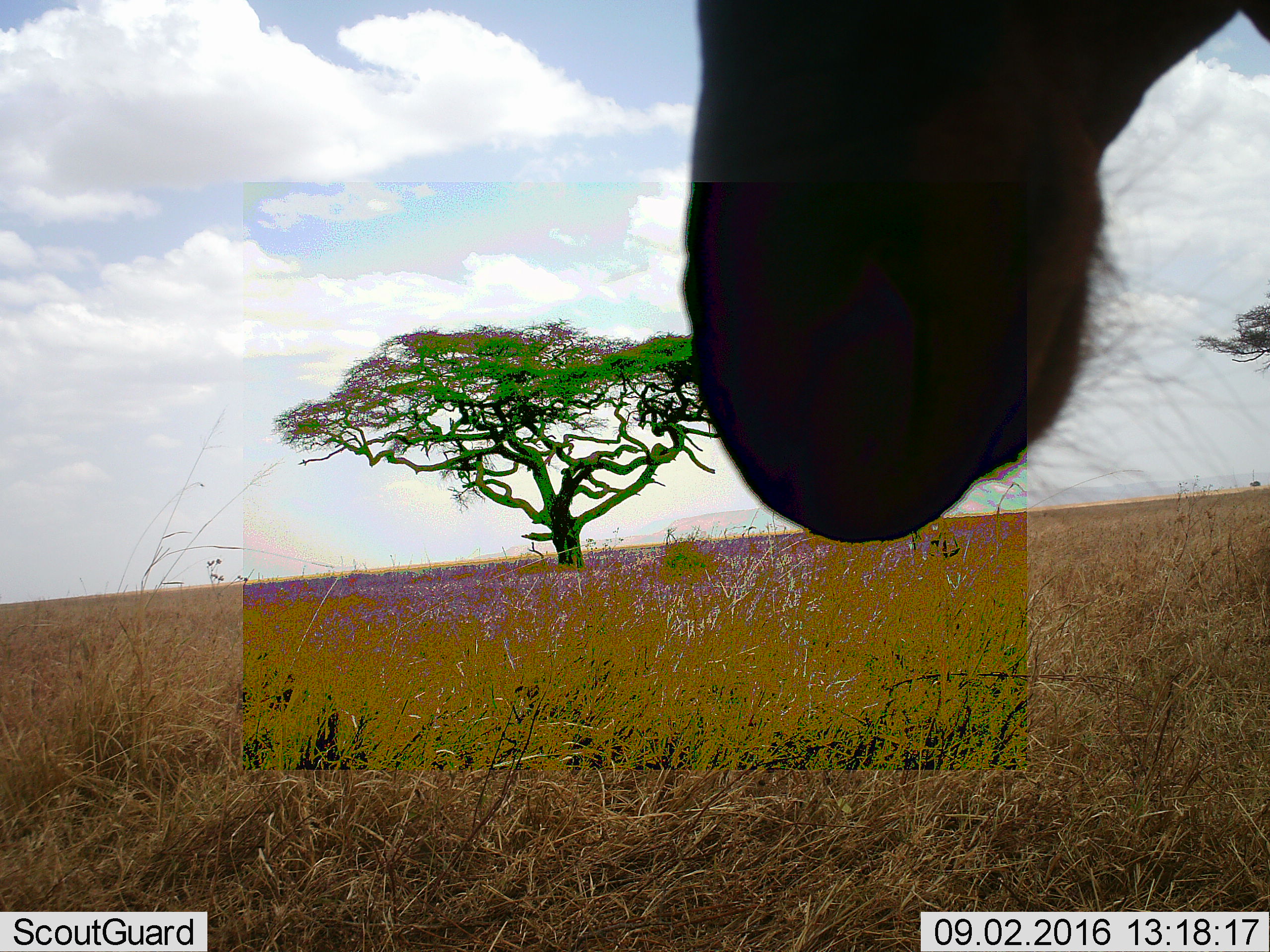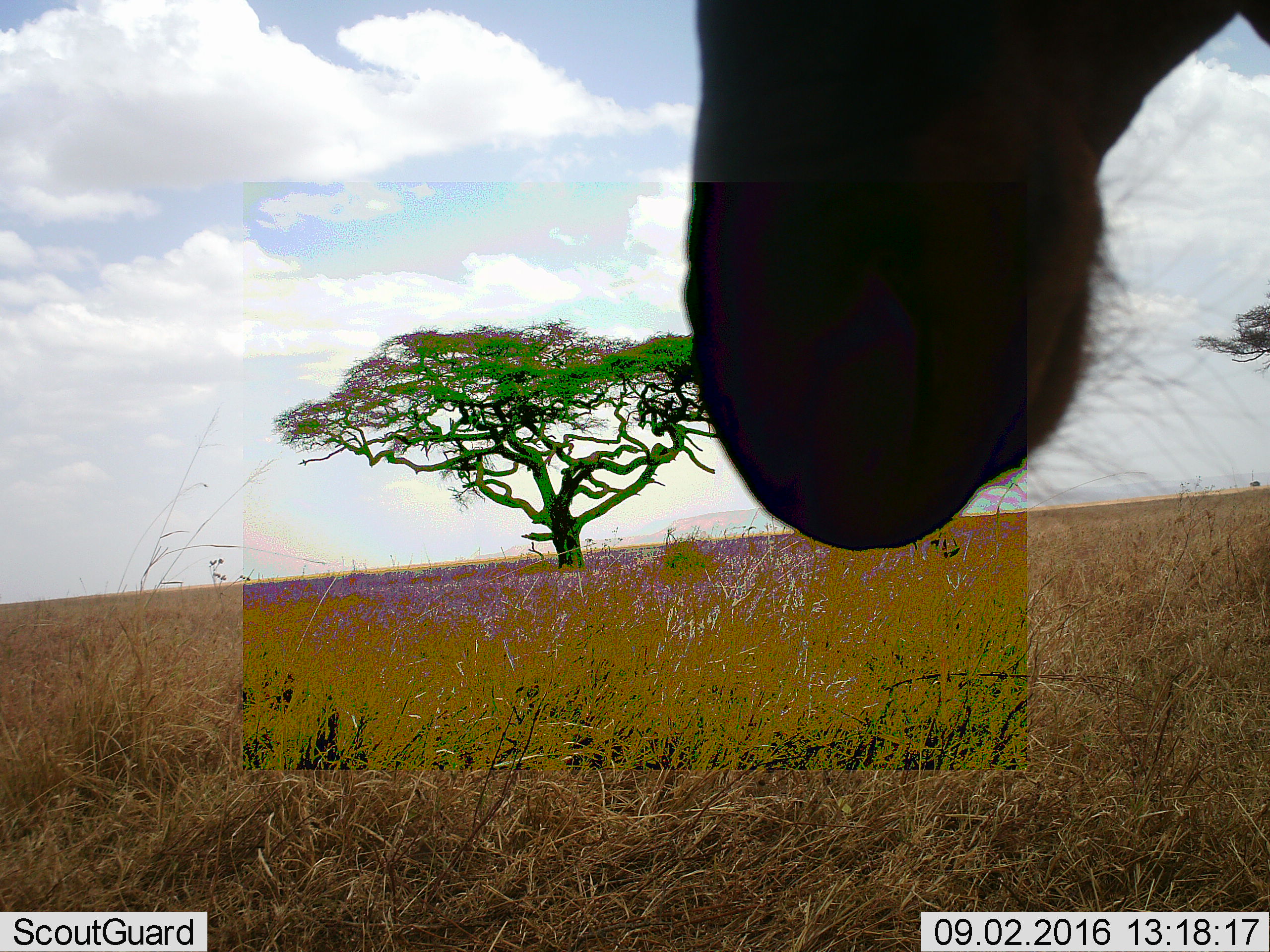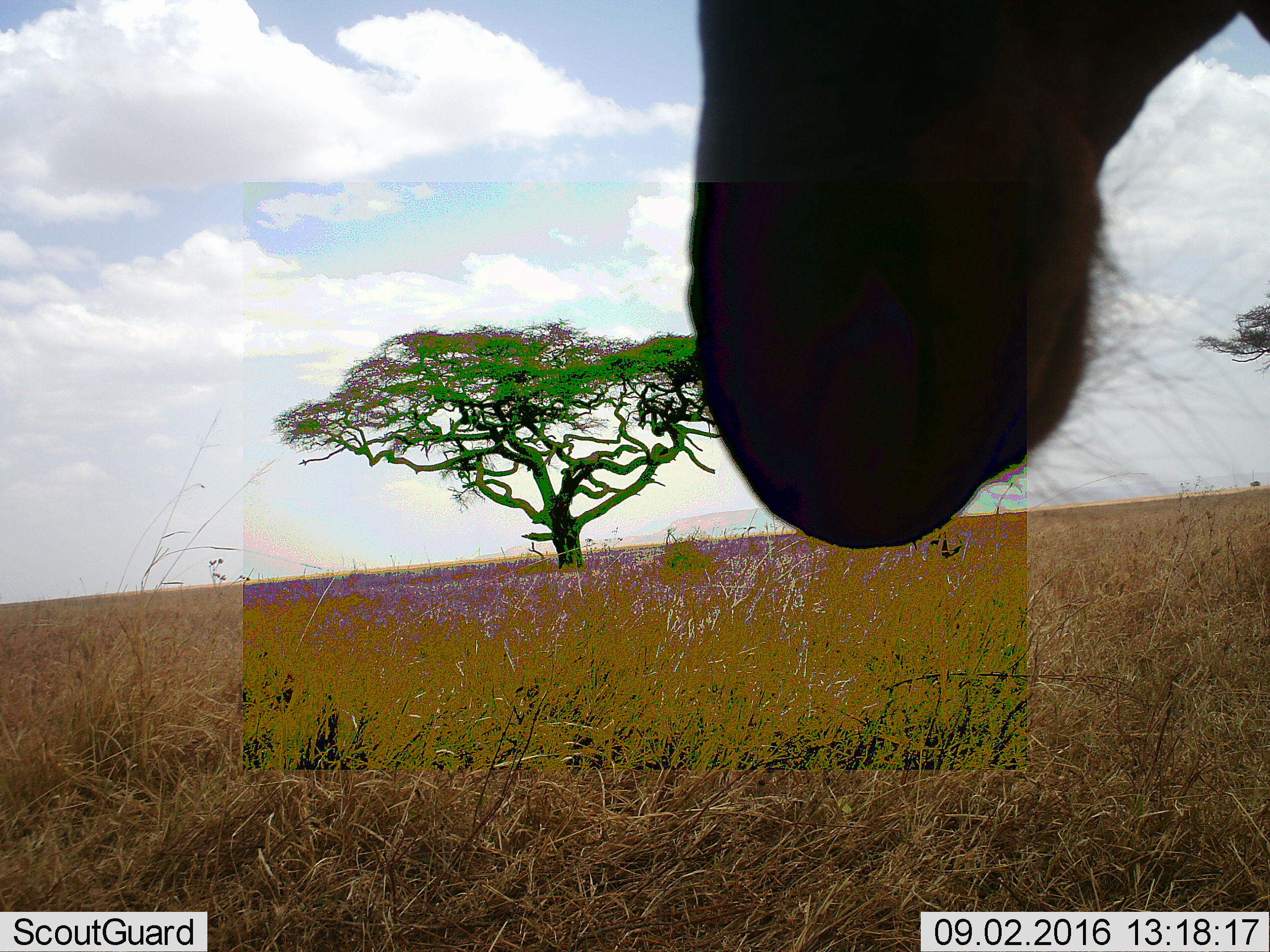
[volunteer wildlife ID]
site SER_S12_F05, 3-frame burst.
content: unidentified animal